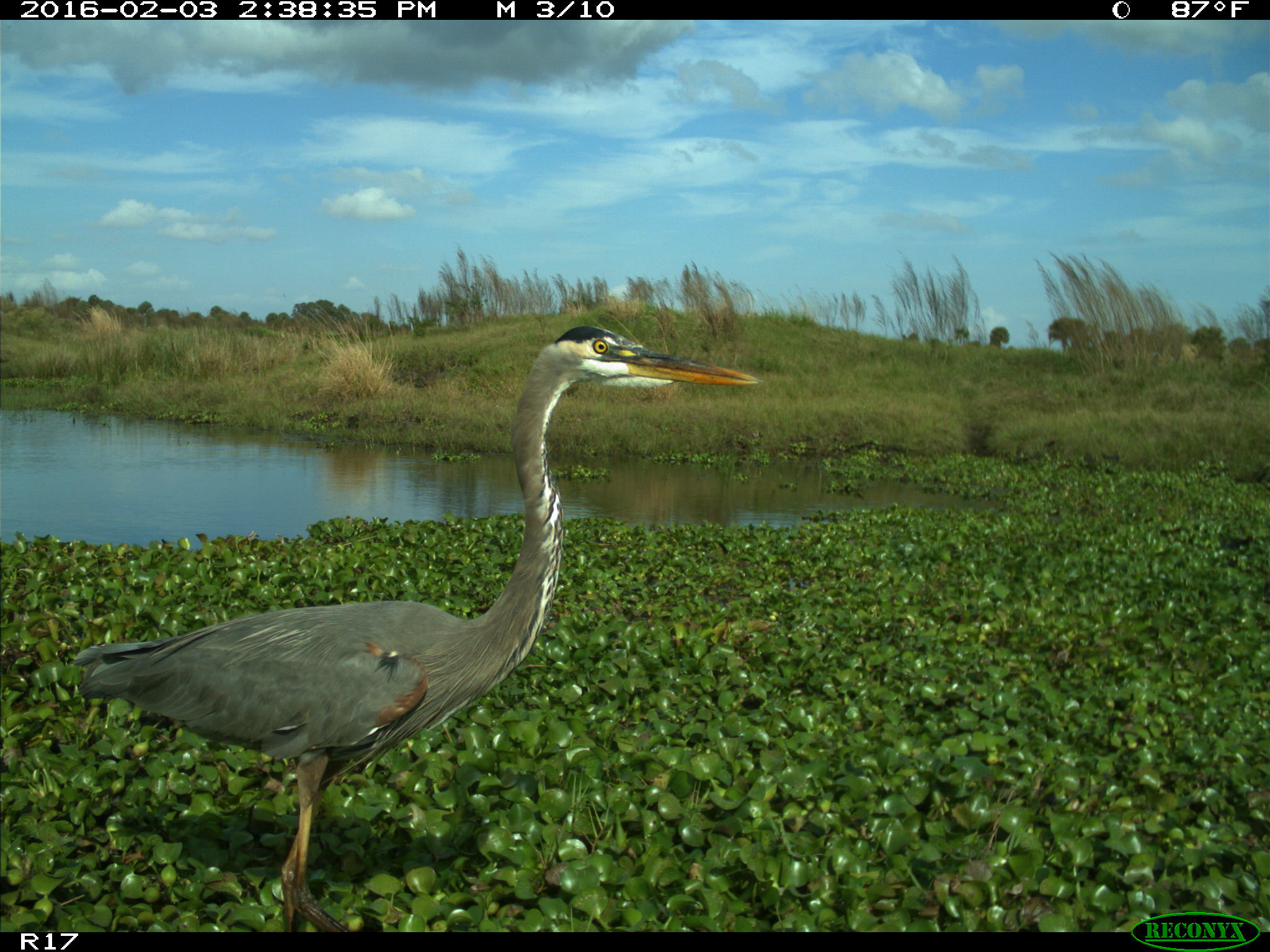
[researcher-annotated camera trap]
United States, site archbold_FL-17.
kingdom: Animalia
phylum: Chordata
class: Aves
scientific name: Aves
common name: birds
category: unidentified bird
Unidentified bird (birds) (Aves).